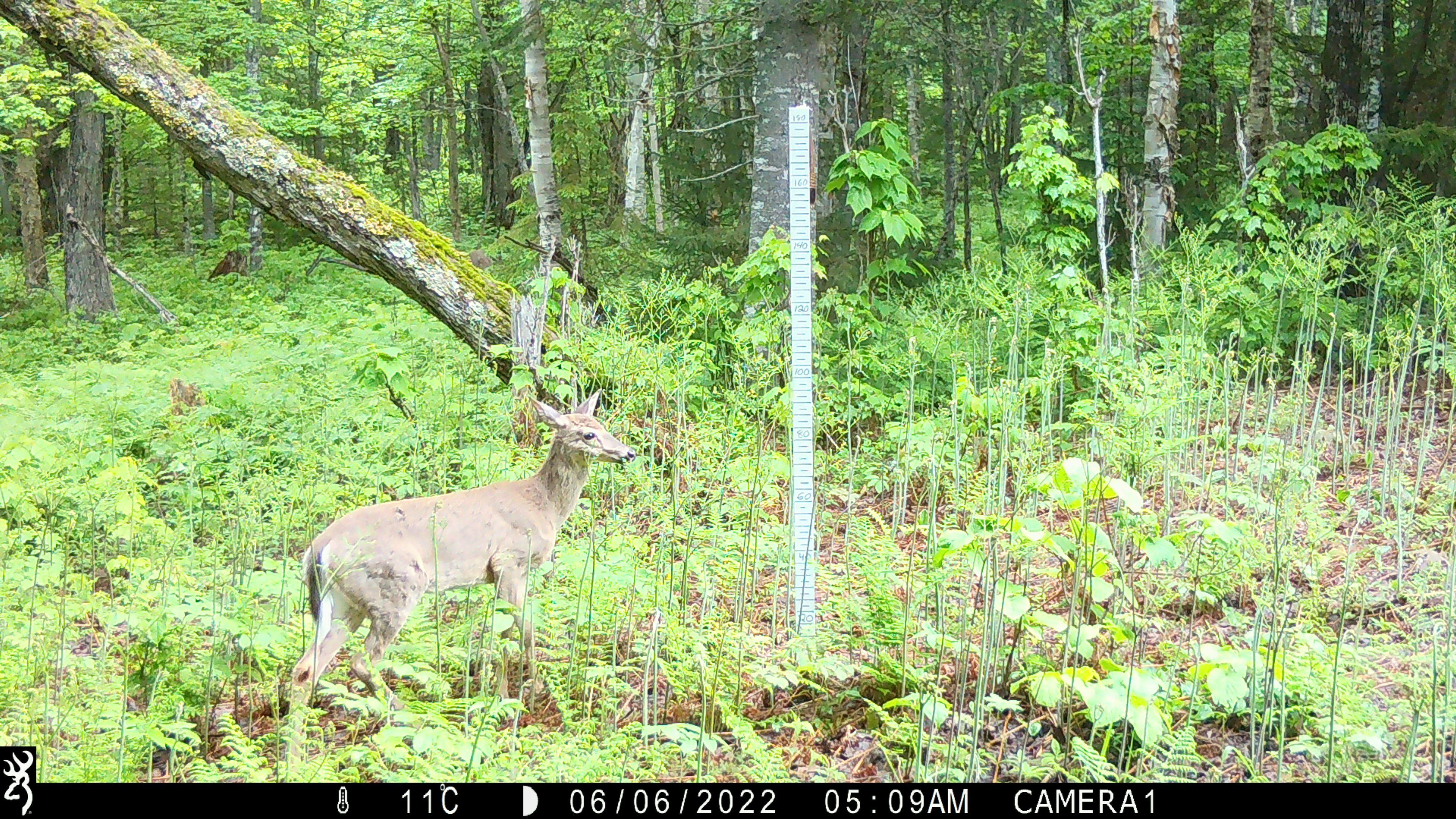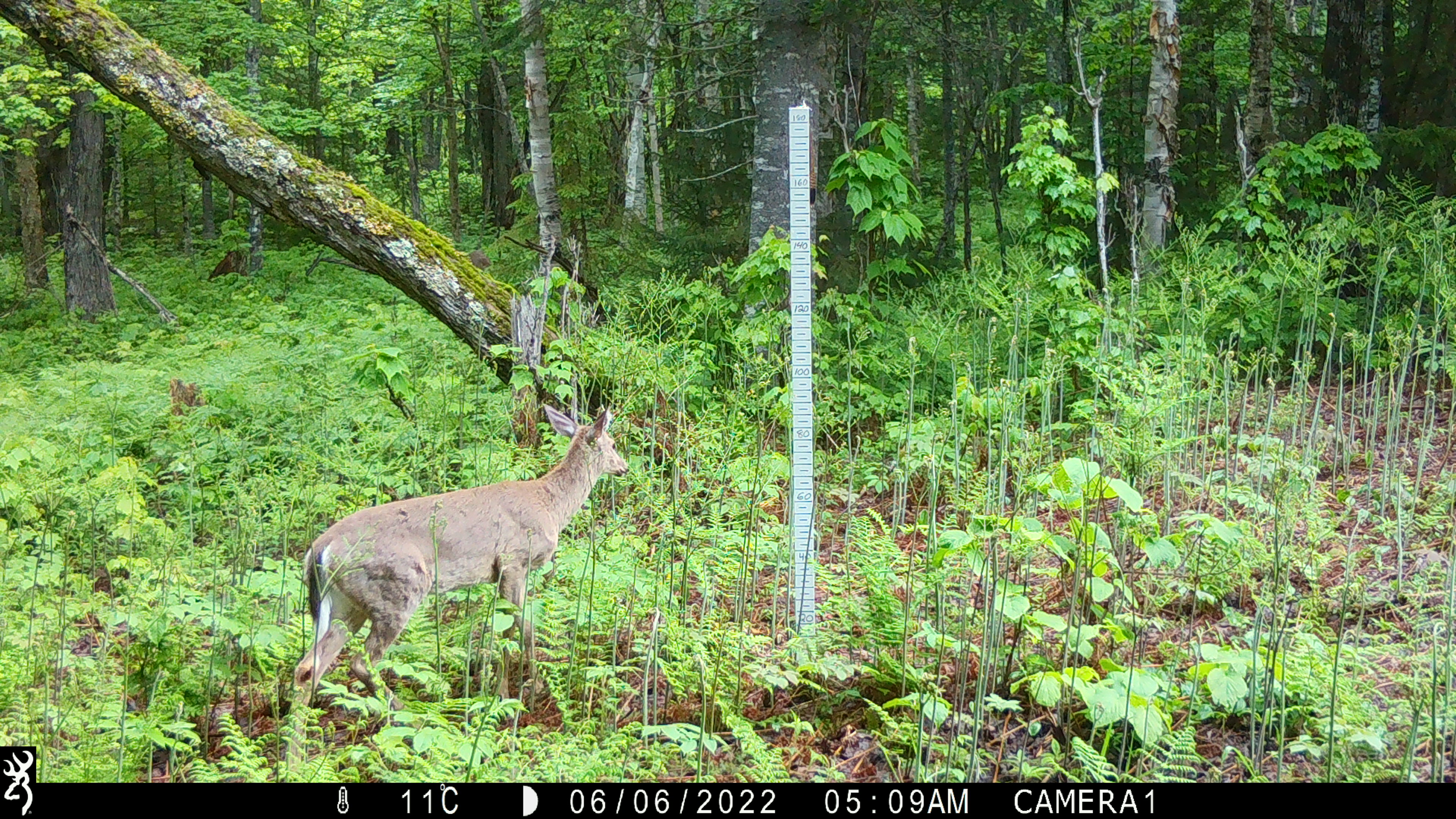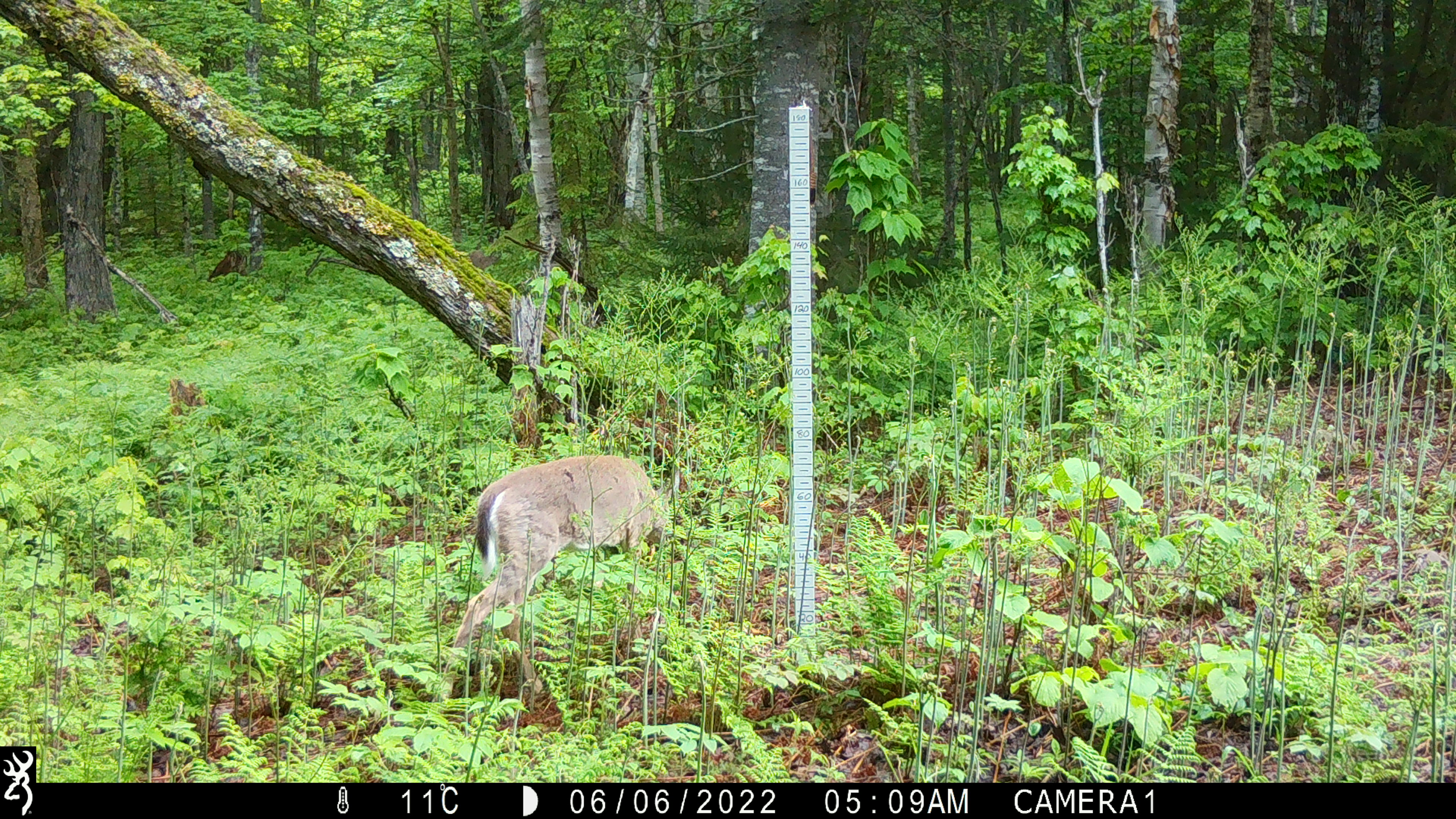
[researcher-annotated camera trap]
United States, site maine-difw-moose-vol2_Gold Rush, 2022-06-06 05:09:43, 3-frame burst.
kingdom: Animalia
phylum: Chordata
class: Mammalia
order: Artiodactyla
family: Cervidae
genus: Odocoileus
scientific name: Odocoileus virginianus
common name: white-tailed deer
White-tailed deer (Odocoileus virginianus).